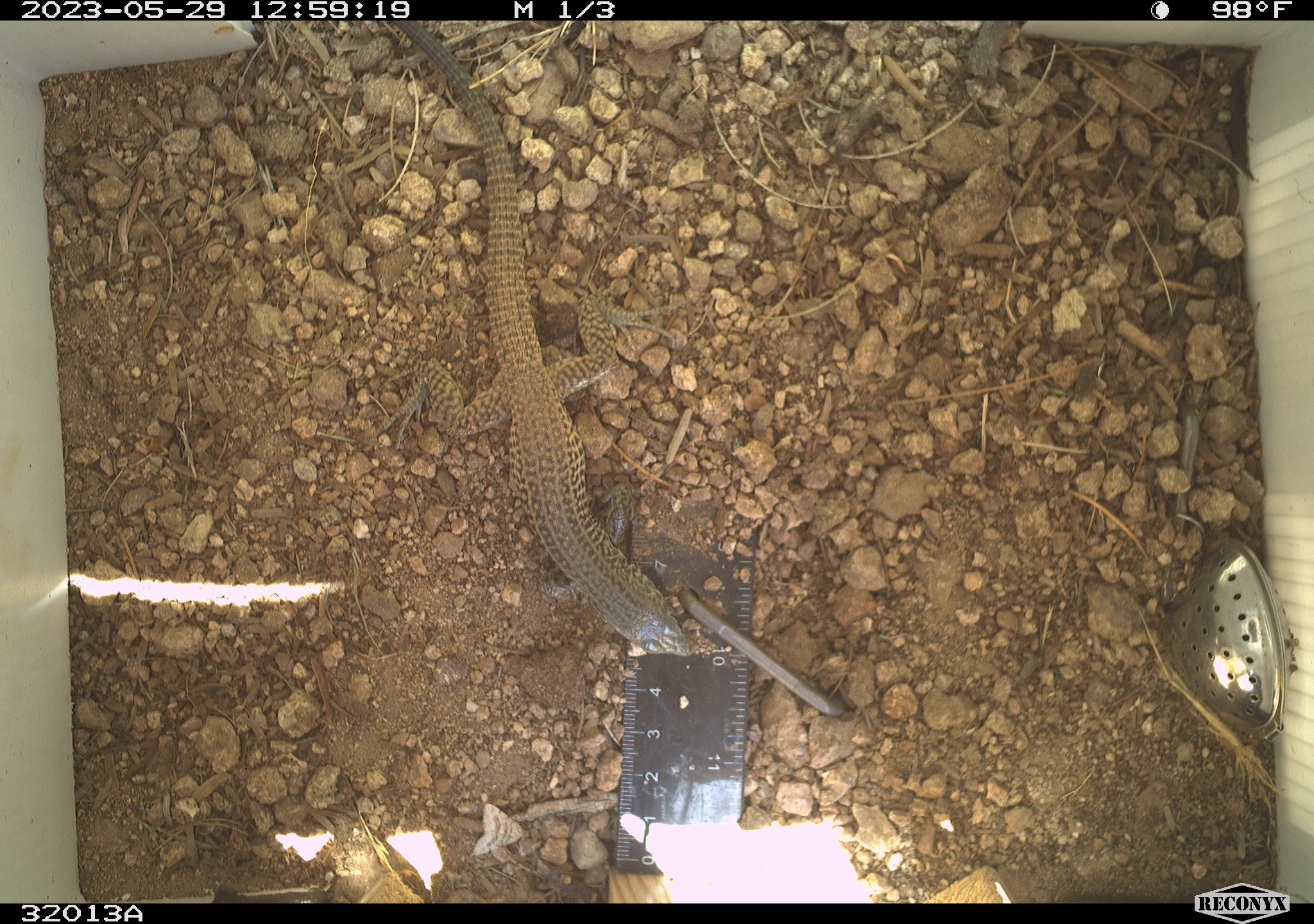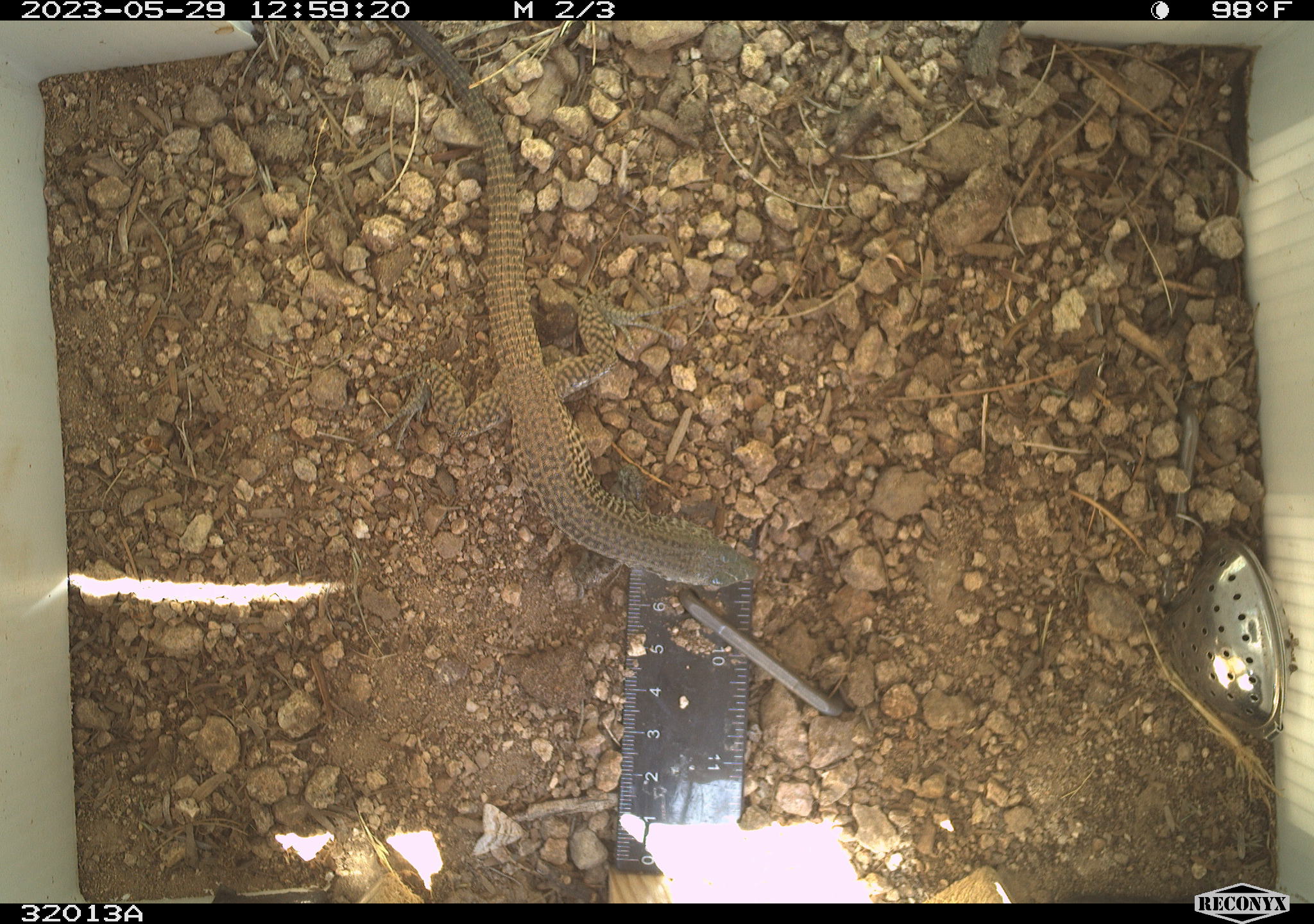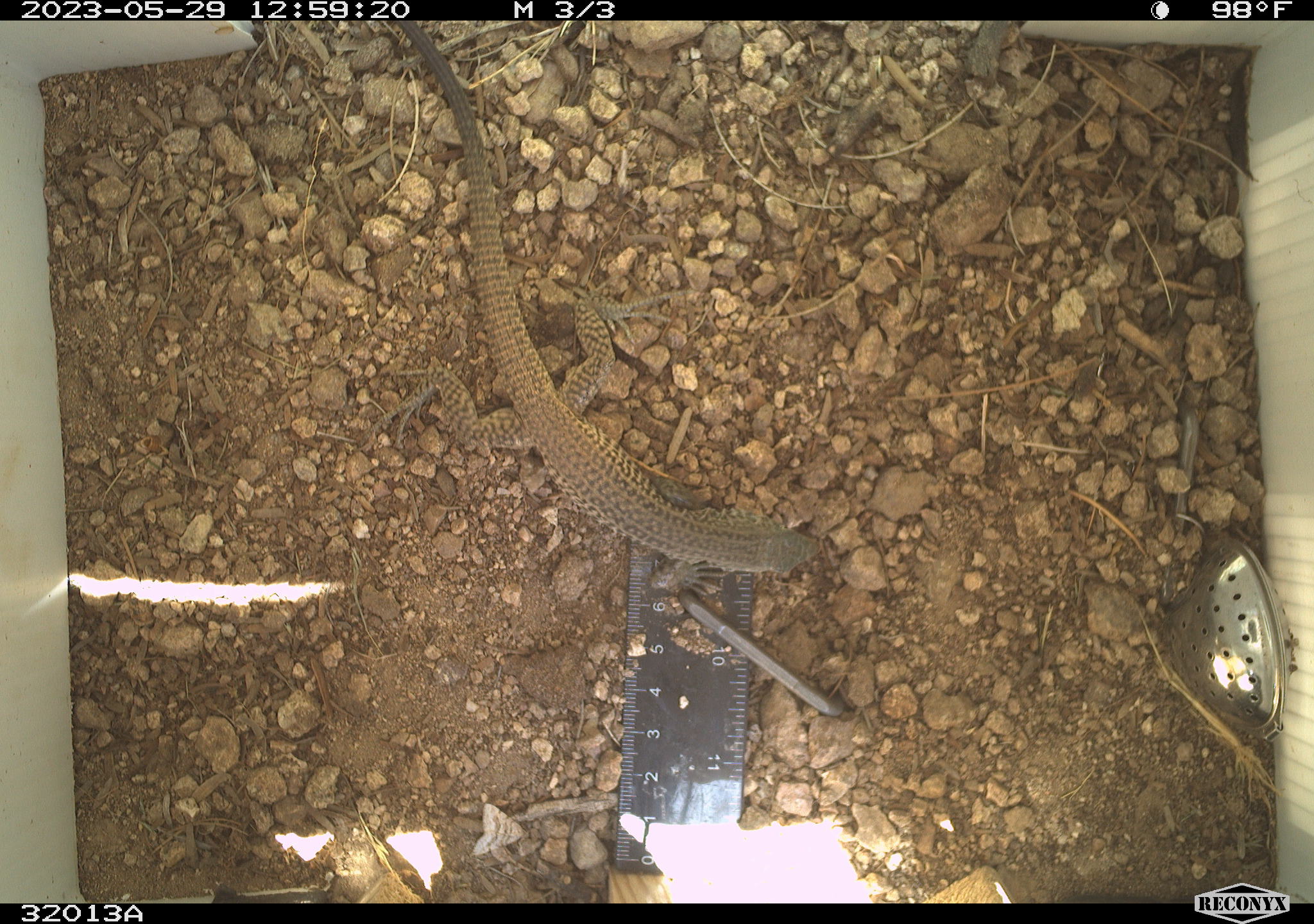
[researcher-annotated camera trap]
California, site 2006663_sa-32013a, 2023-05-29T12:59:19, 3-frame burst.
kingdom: Animalia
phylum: Chordata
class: Reptilia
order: Squamata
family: Teiidae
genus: Aspidoscelis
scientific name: Aspidoscelis tigris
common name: western whiptail